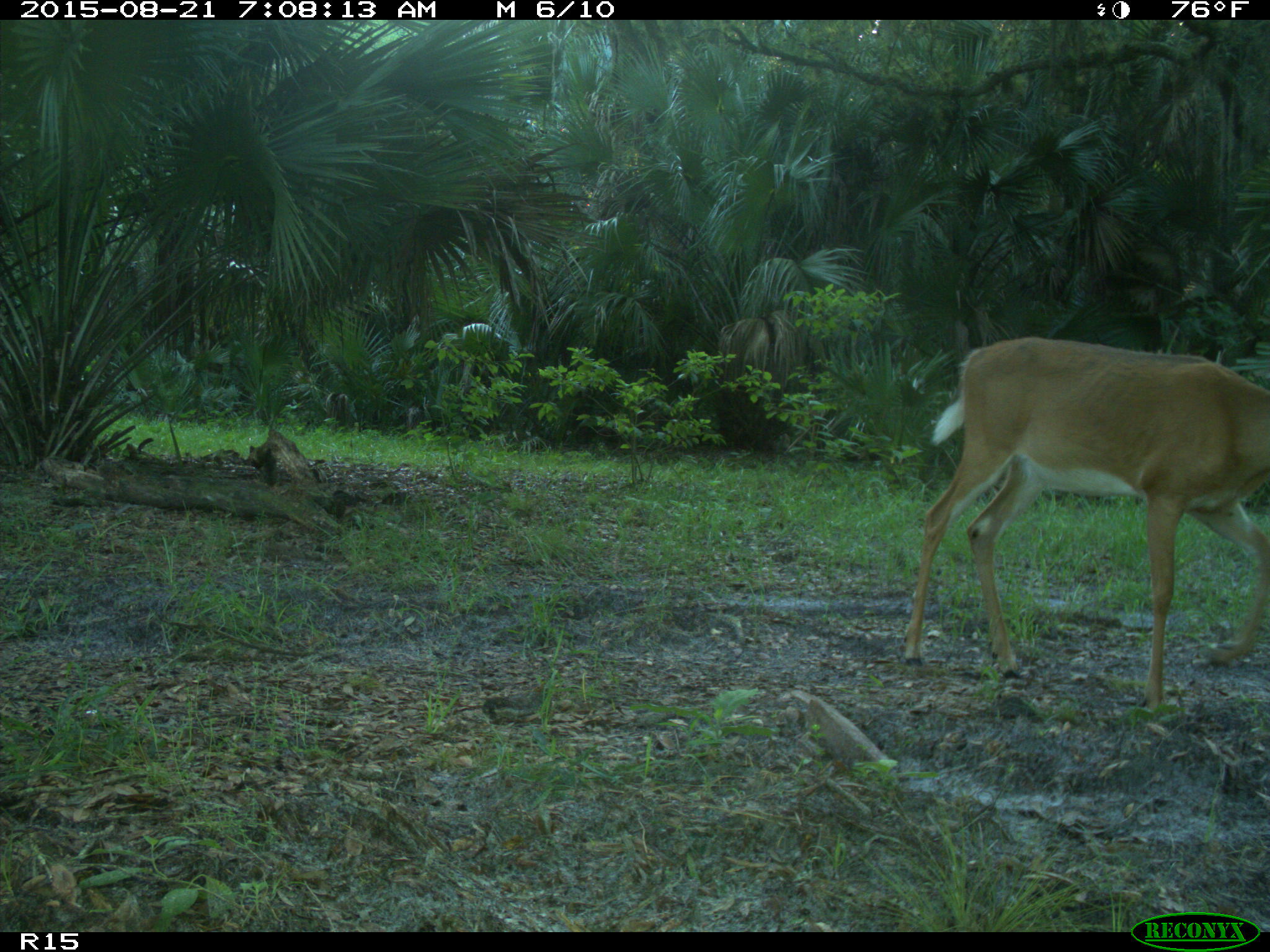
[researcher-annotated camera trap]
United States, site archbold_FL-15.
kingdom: Animalia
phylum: Chordata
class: Mammalia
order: Artiodactyla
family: Cervidae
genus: Odocoileus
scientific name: Odocoileus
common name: deer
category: unidentified deer